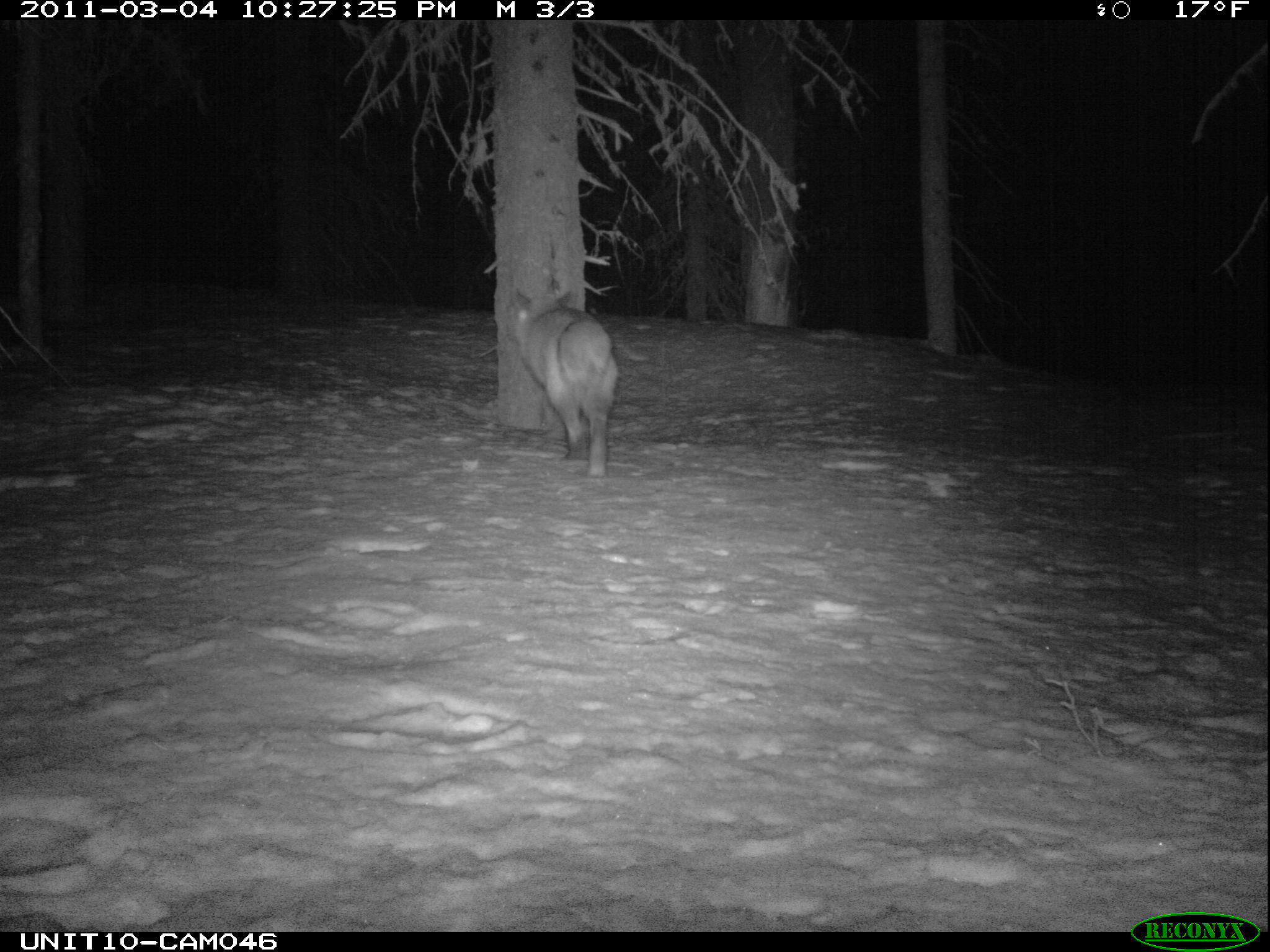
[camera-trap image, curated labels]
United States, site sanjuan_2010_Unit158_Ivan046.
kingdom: Animalia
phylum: Chordata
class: Mammalia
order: Carnivora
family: Canidae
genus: Vulpes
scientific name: Vulpes vulpes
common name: red fox